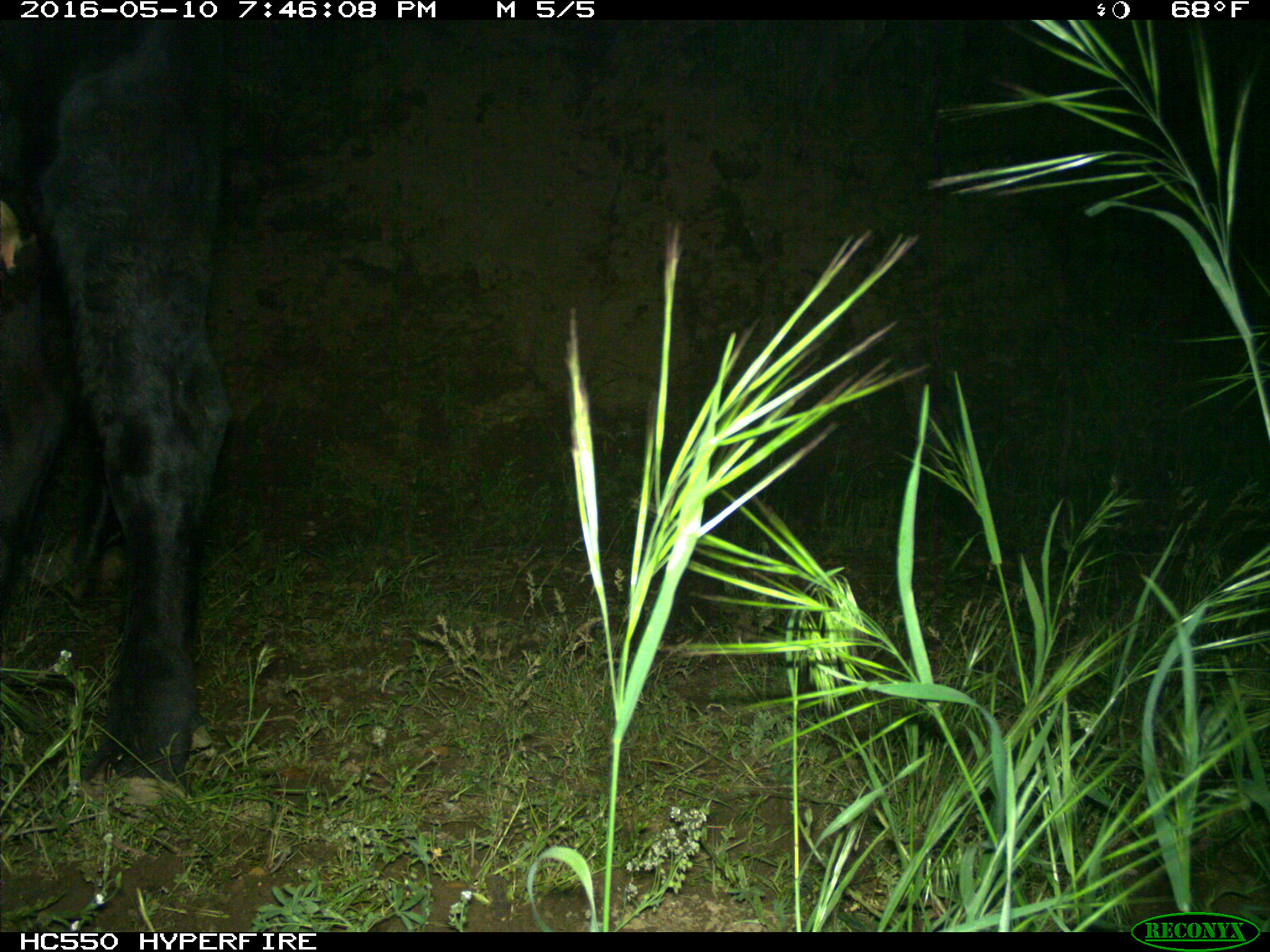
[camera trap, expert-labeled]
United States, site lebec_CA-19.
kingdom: Animalia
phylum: Chordata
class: Mammalia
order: Artiodactyla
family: Bovidae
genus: Bos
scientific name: Bos taurus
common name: domestic cow